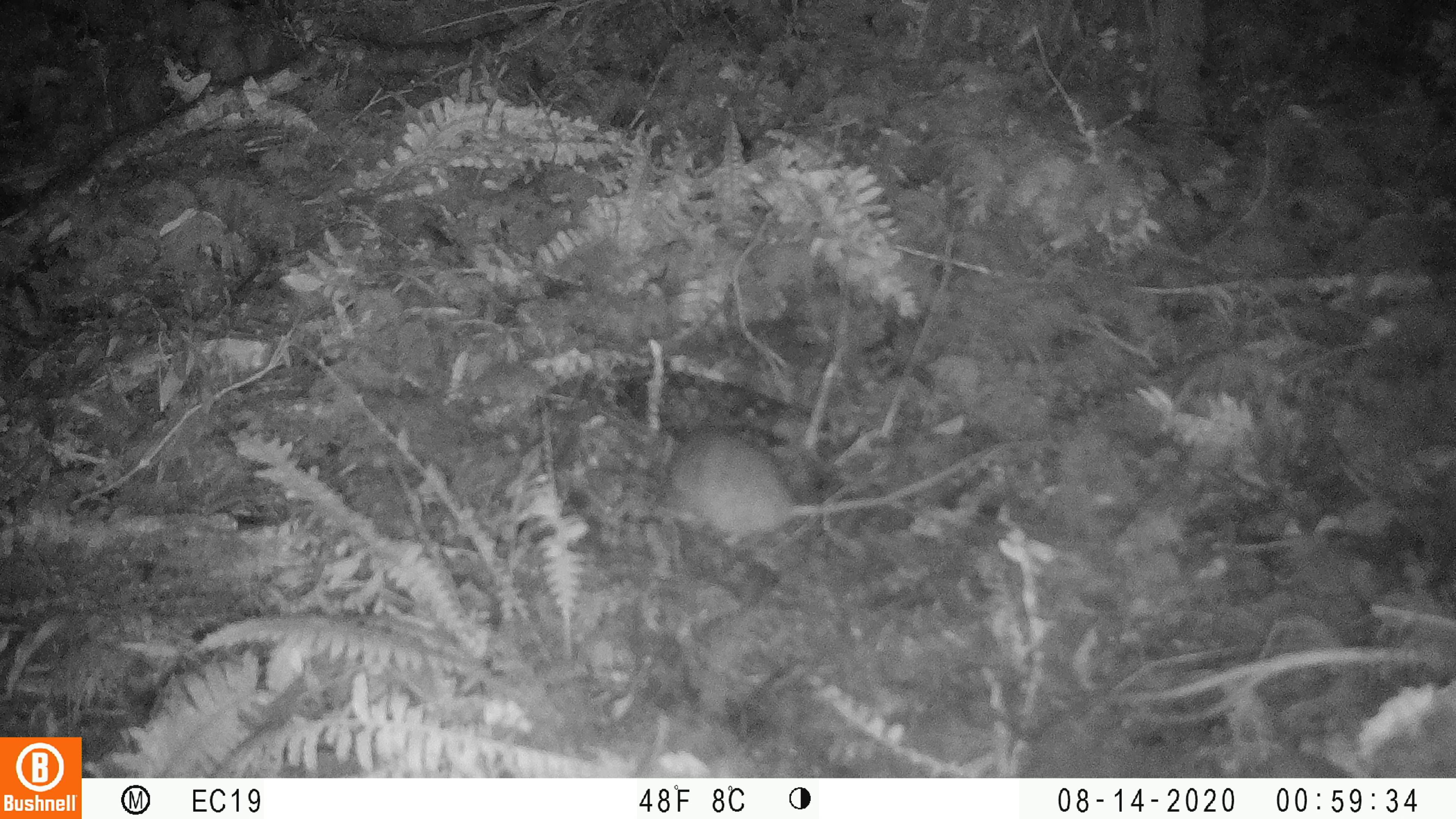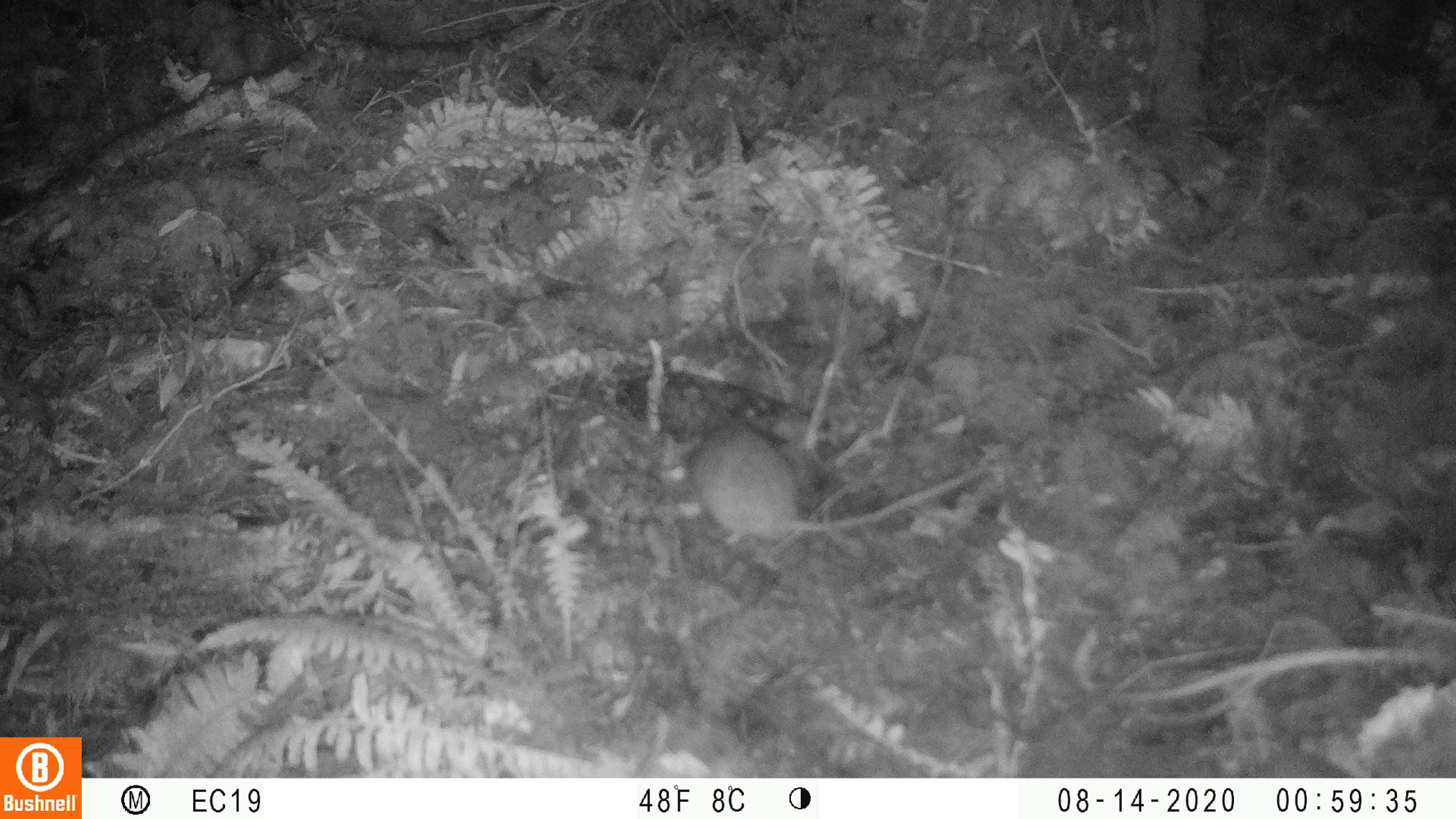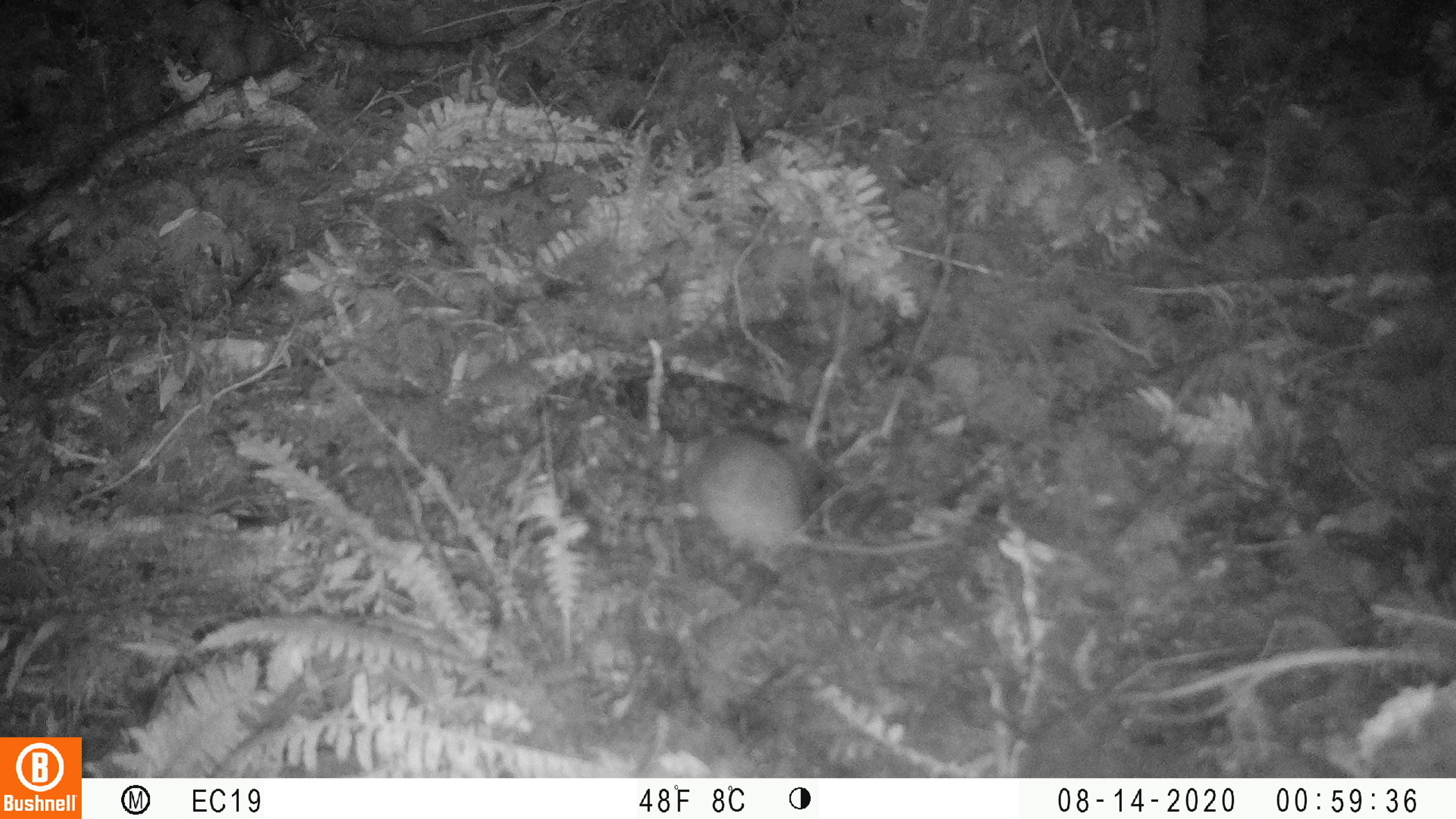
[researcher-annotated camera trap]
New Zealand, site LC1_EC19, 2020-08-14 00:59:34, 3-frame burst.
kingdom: Animalia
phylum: Chordata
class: Mammalia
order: Rodentia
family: Muridae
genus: Rattus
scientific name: Rattus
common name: rat